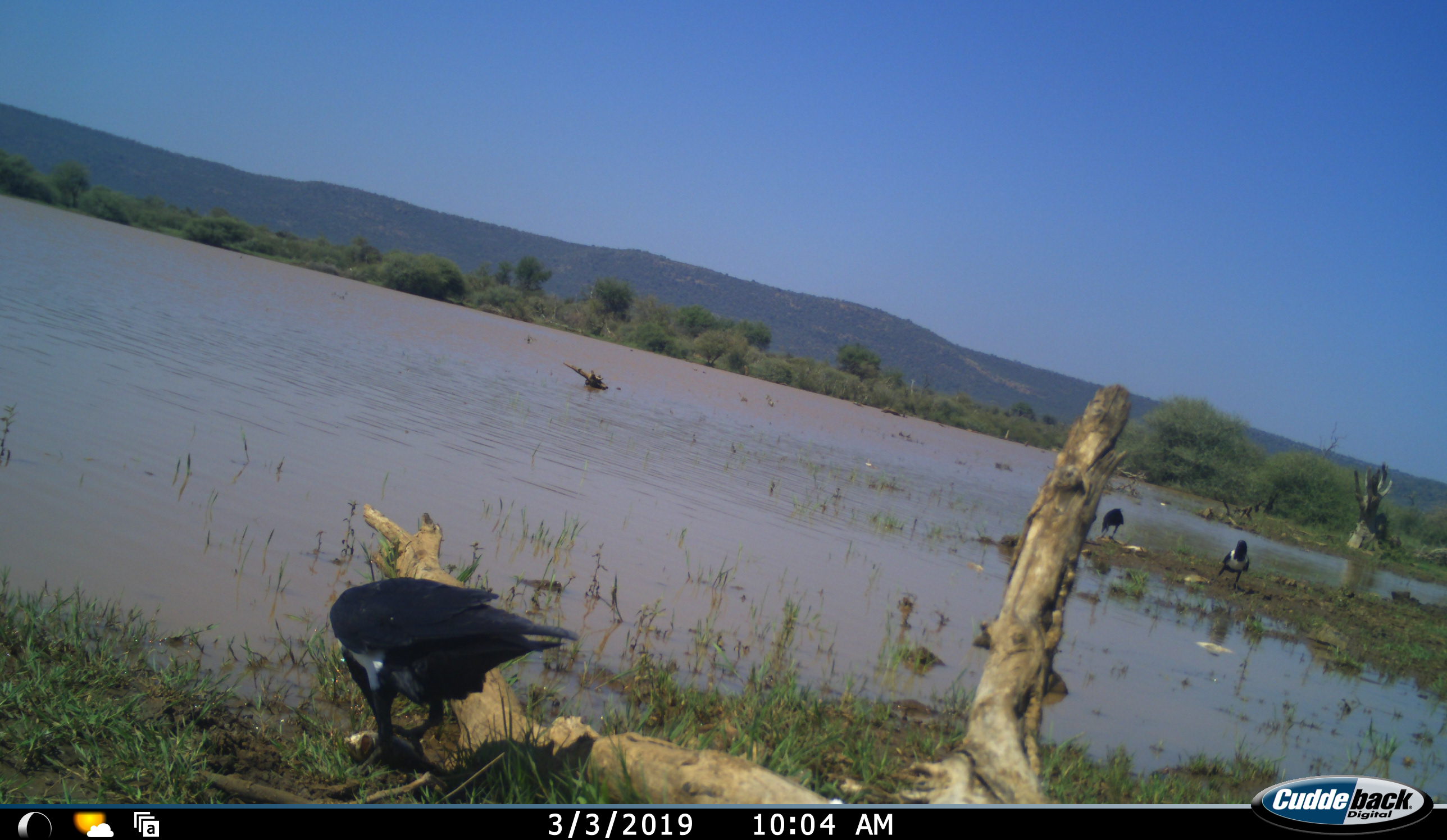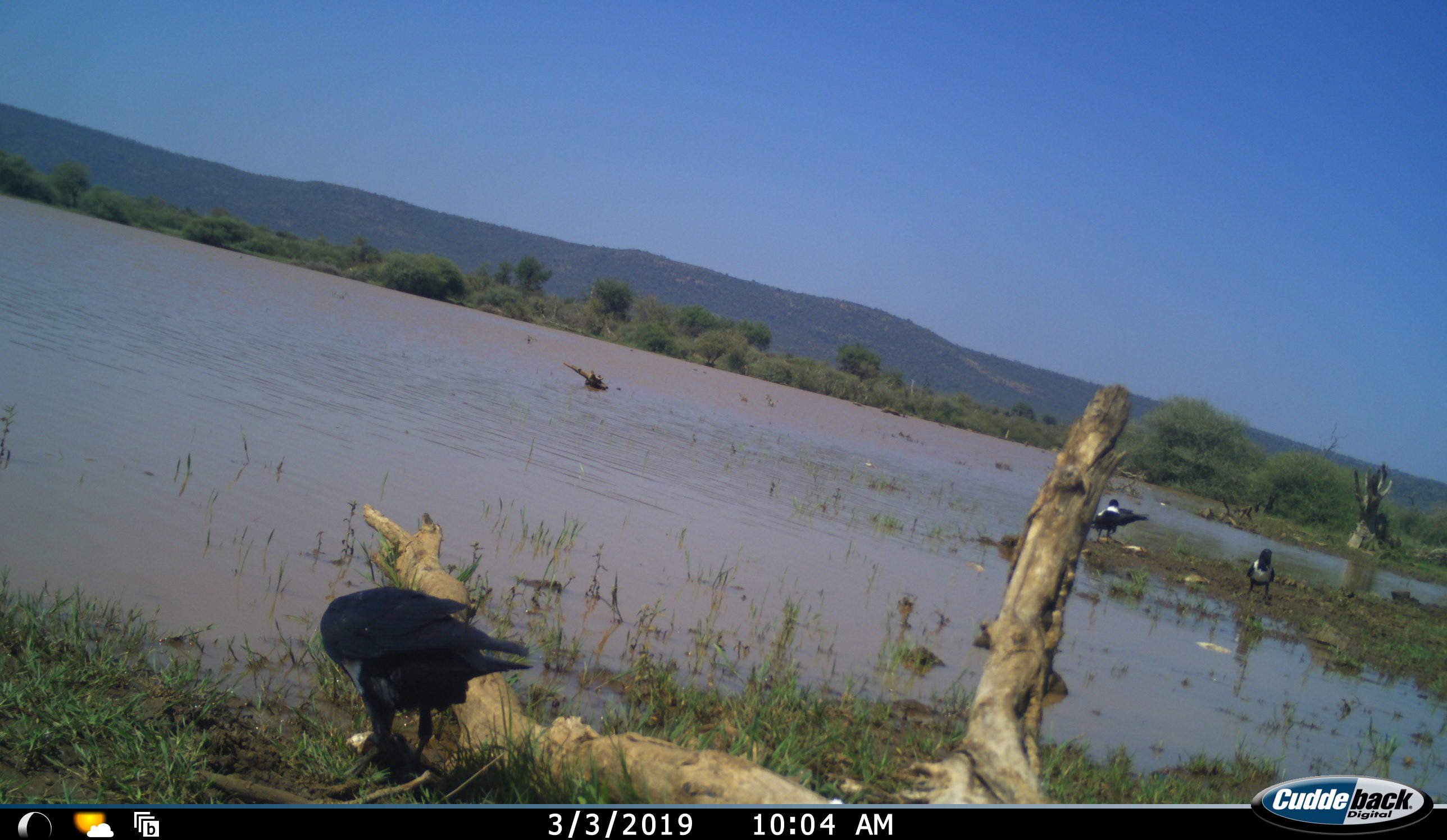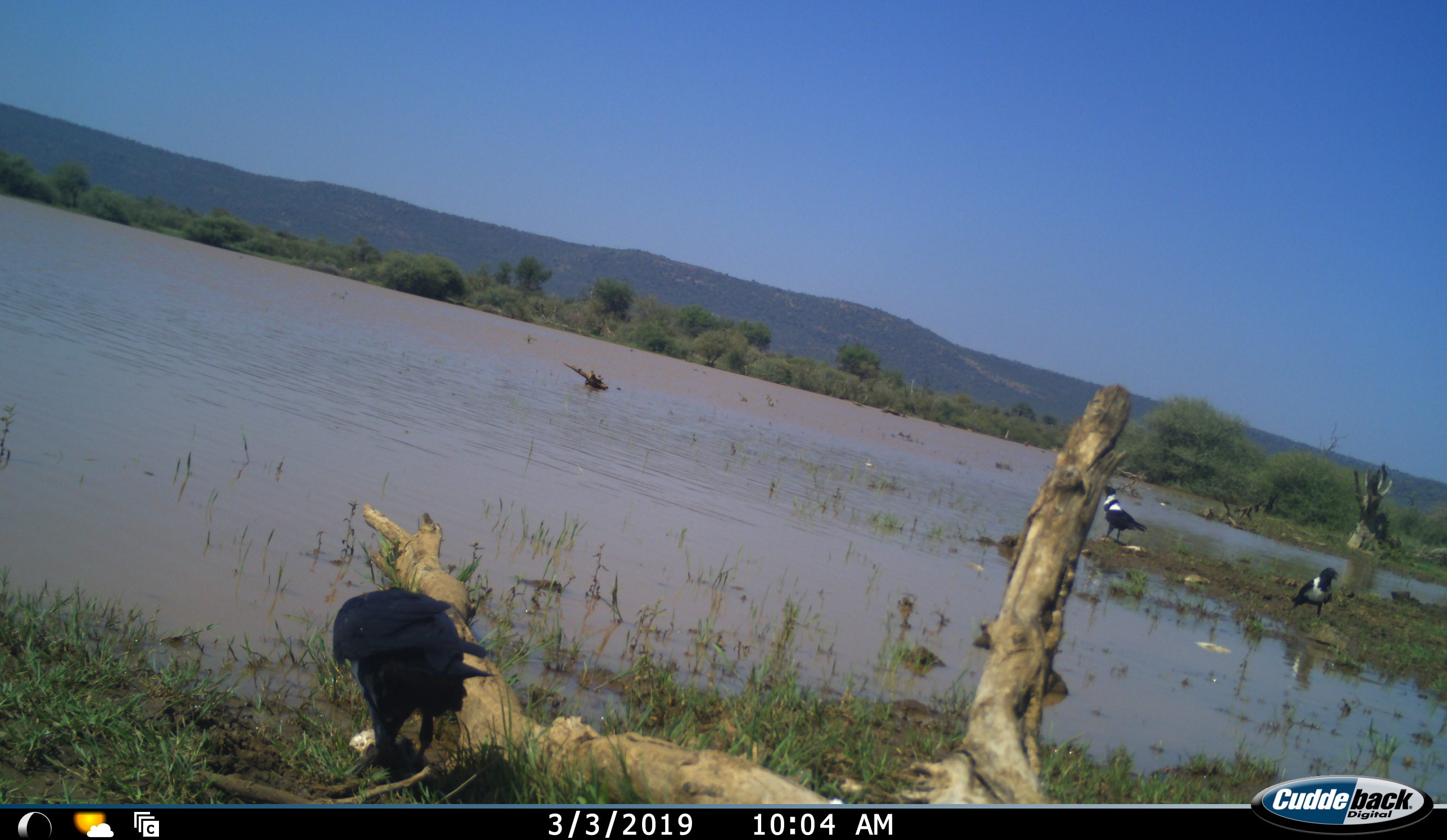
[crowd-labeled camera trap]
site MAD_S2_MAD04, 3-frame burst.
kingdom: Animalia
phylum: Chordata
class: Aves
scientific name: Aves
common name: bird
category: birdother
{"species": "birdother (bird) (Aves)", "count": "3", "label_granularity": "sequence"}